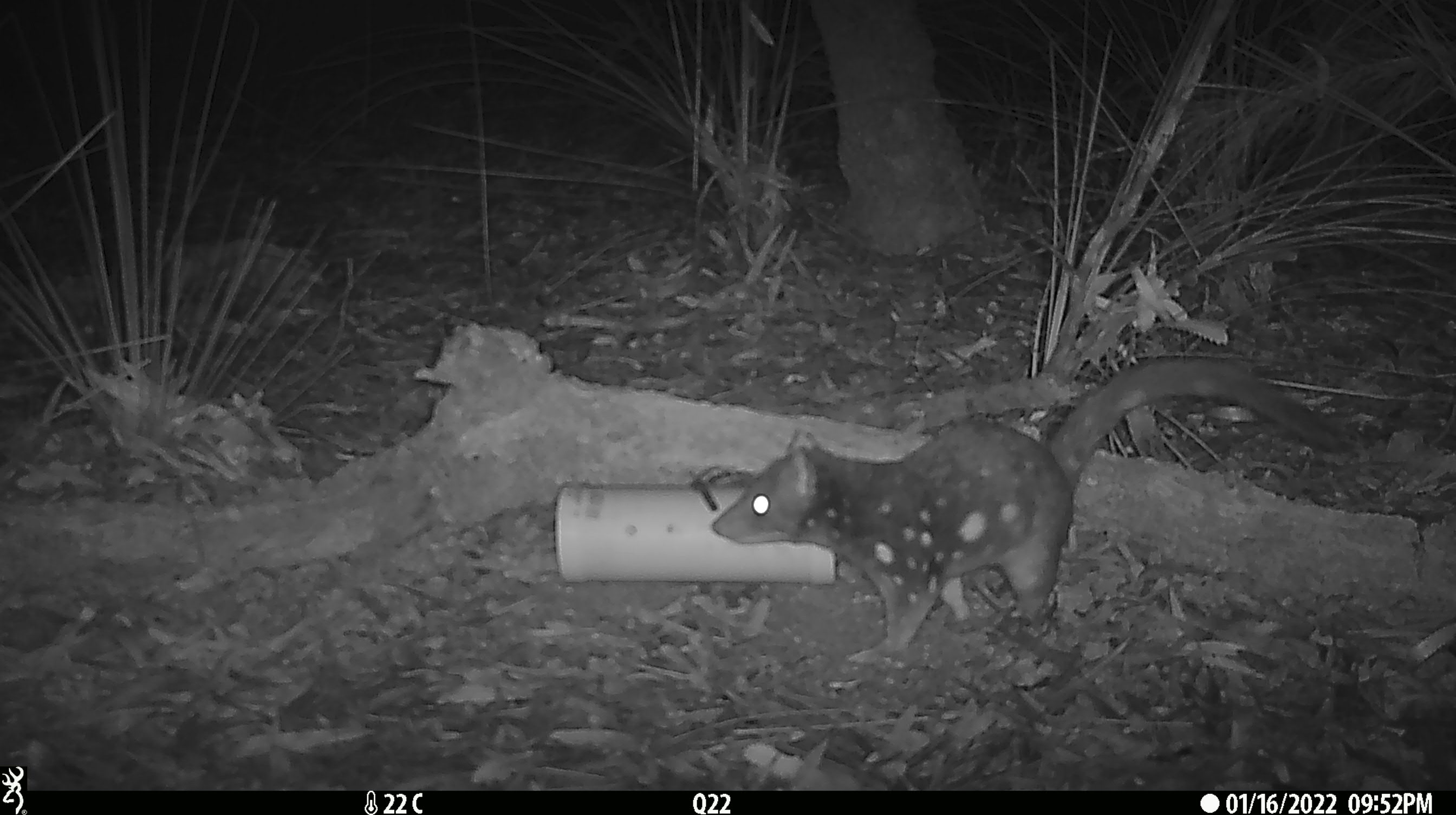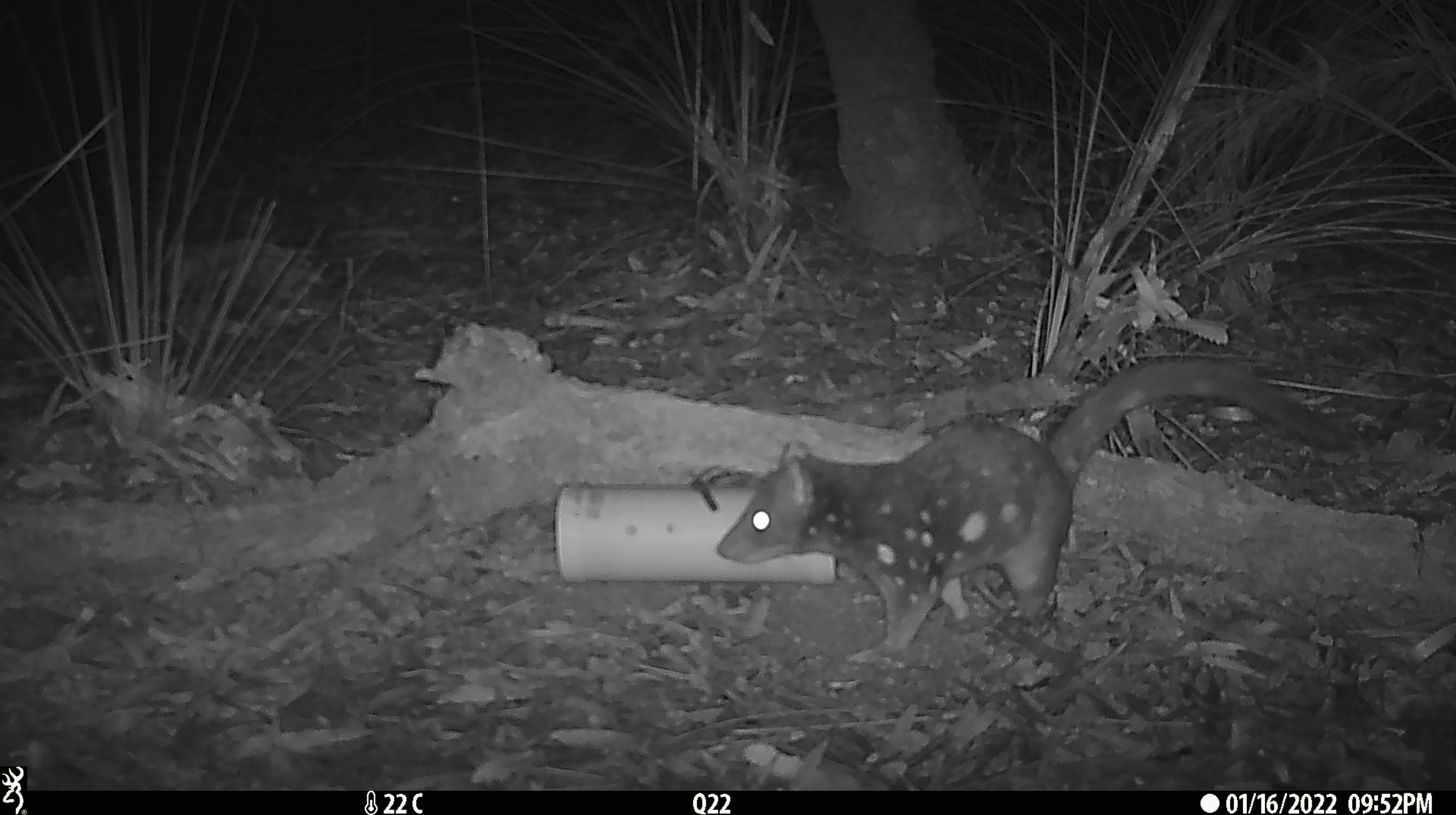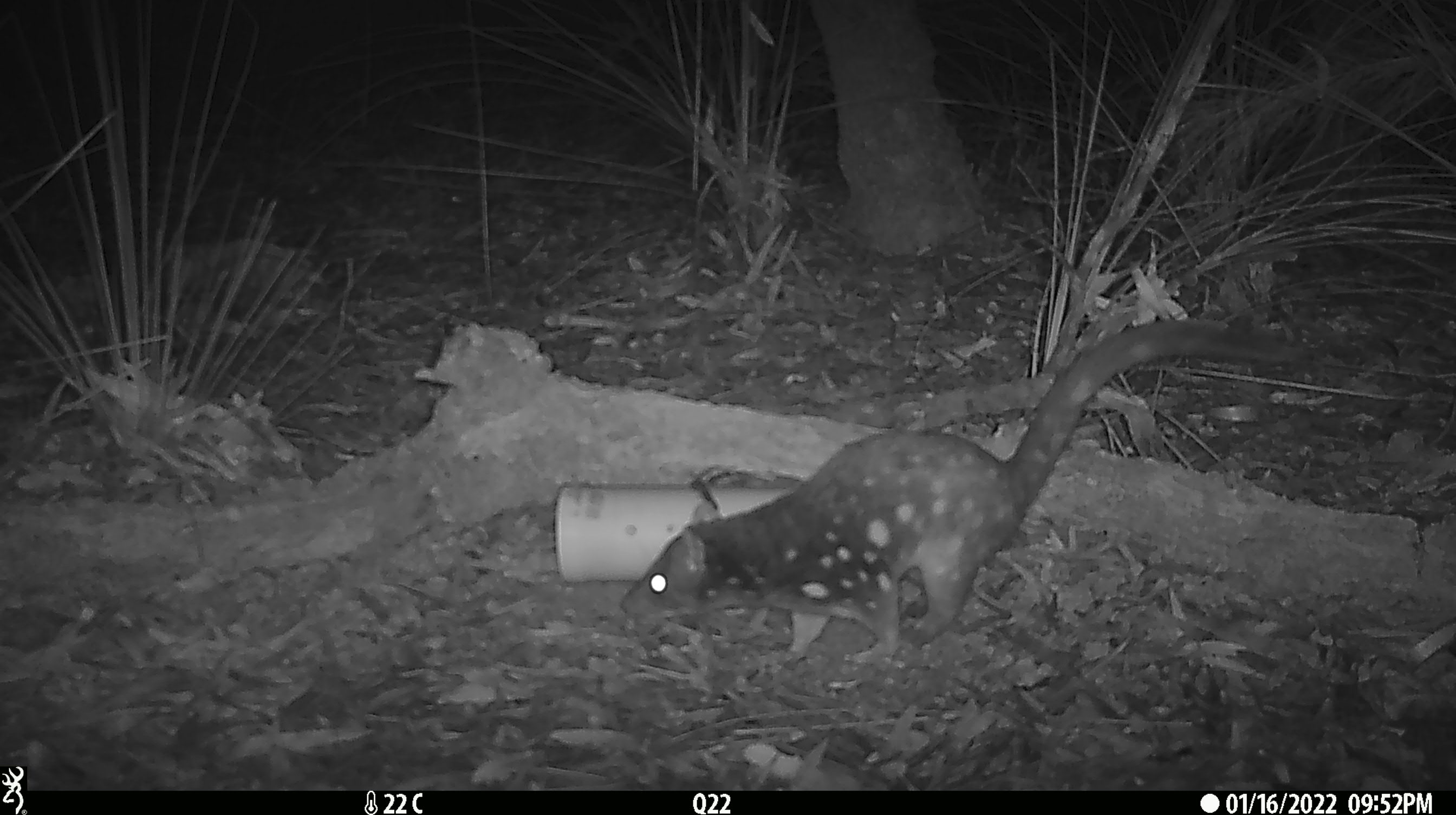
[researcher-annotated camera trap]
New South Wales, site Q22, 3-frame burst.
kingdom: Animalia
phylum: Chordata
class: Mammalia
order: Dasyuromorphia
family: Dasyuridae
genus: Dasyurus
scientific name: Dasyurus maculatus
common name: spotted-tailed quoll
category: quoll